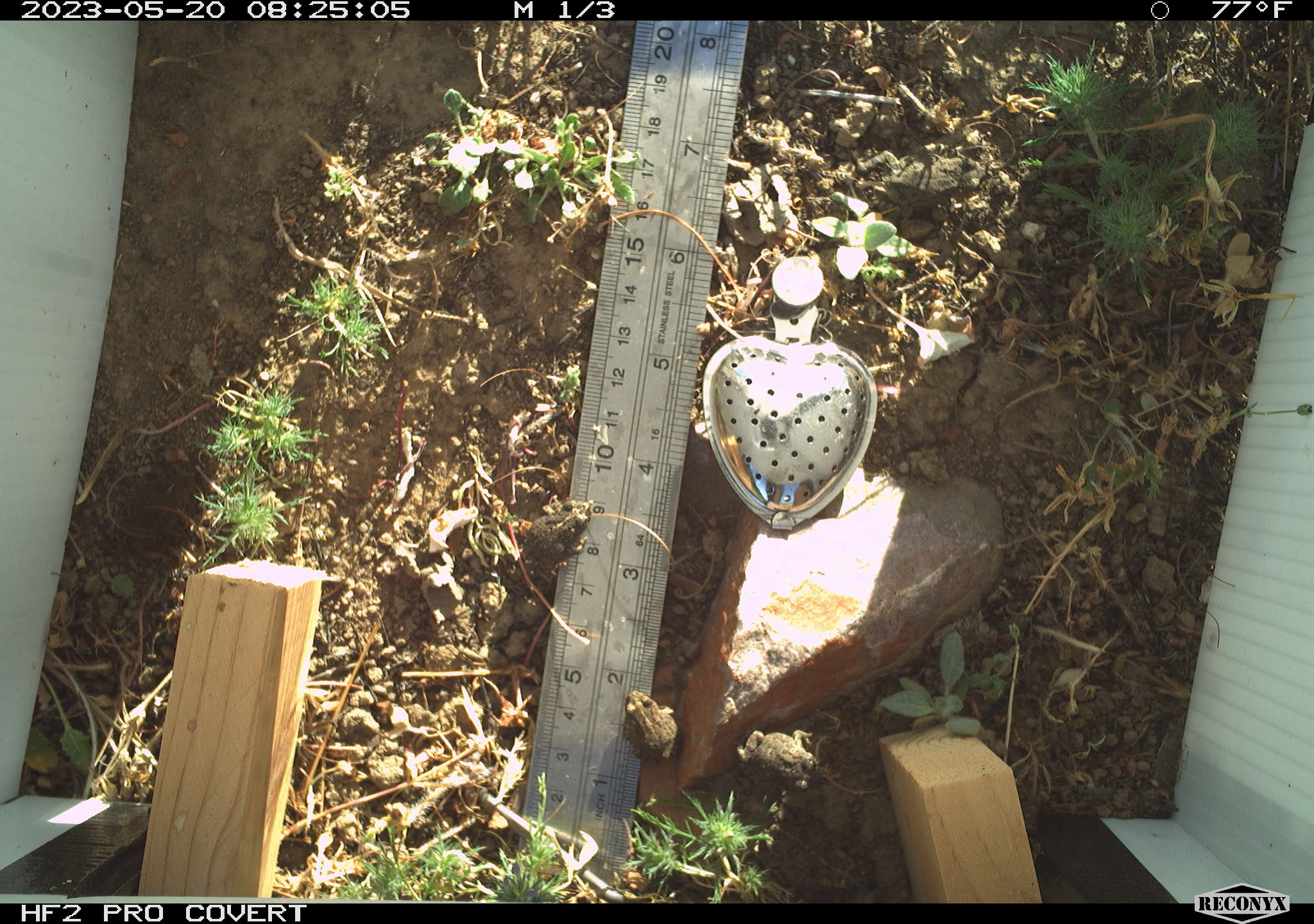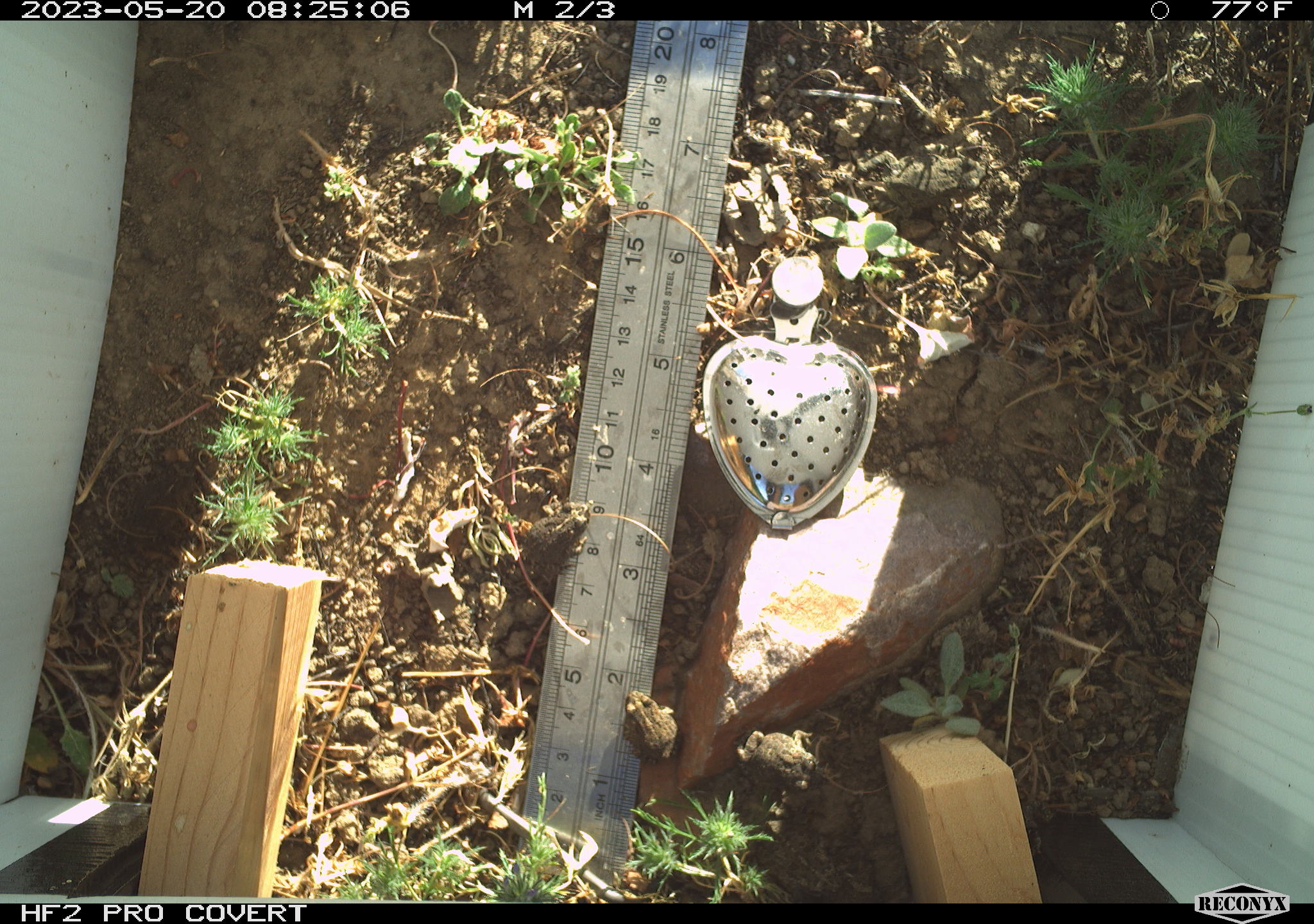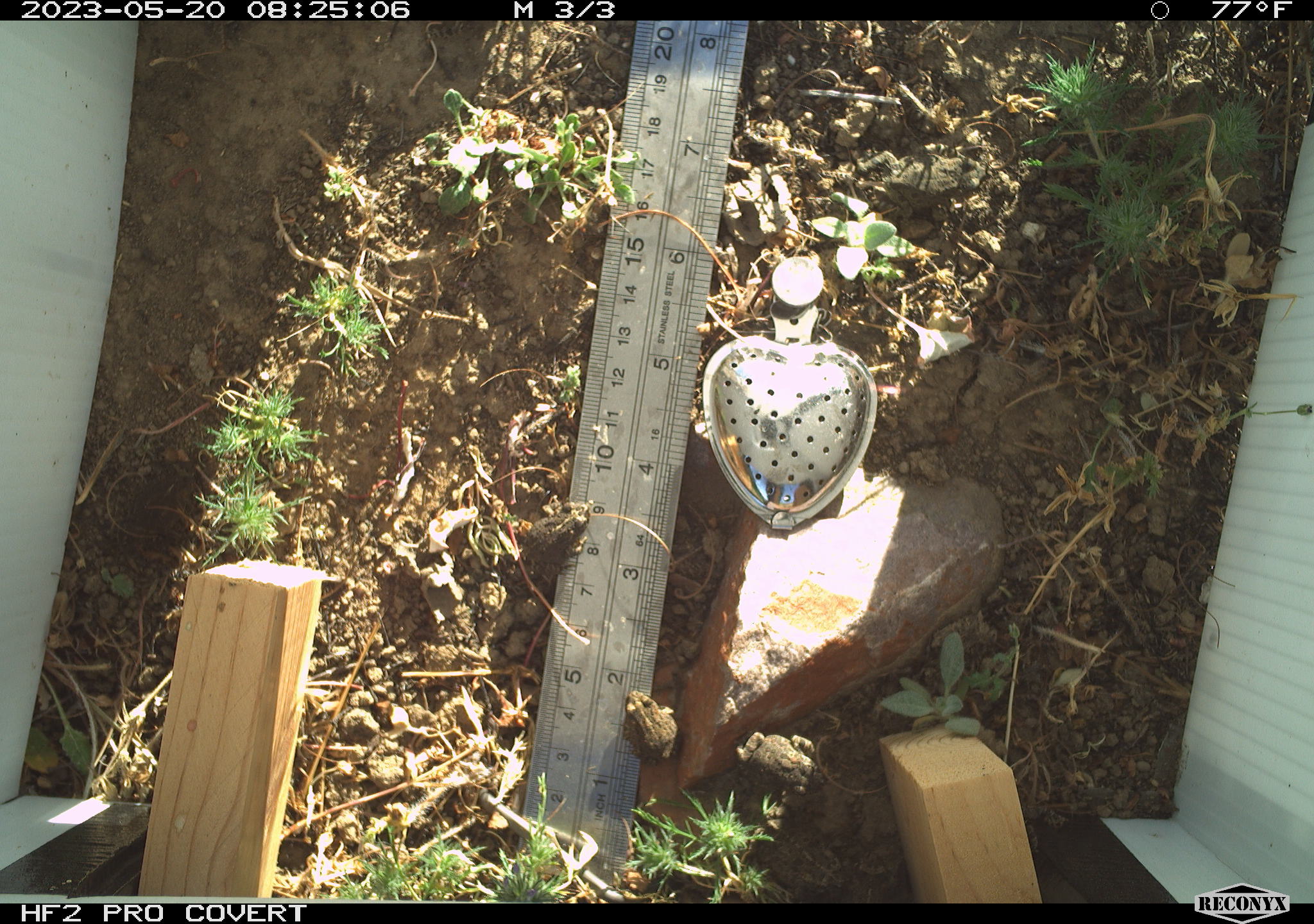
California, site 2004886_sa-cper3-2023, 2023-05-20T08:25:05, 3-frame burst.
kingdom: Animalia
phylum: Chordata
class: Amphibia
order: Anura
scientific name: Anura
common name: frogs